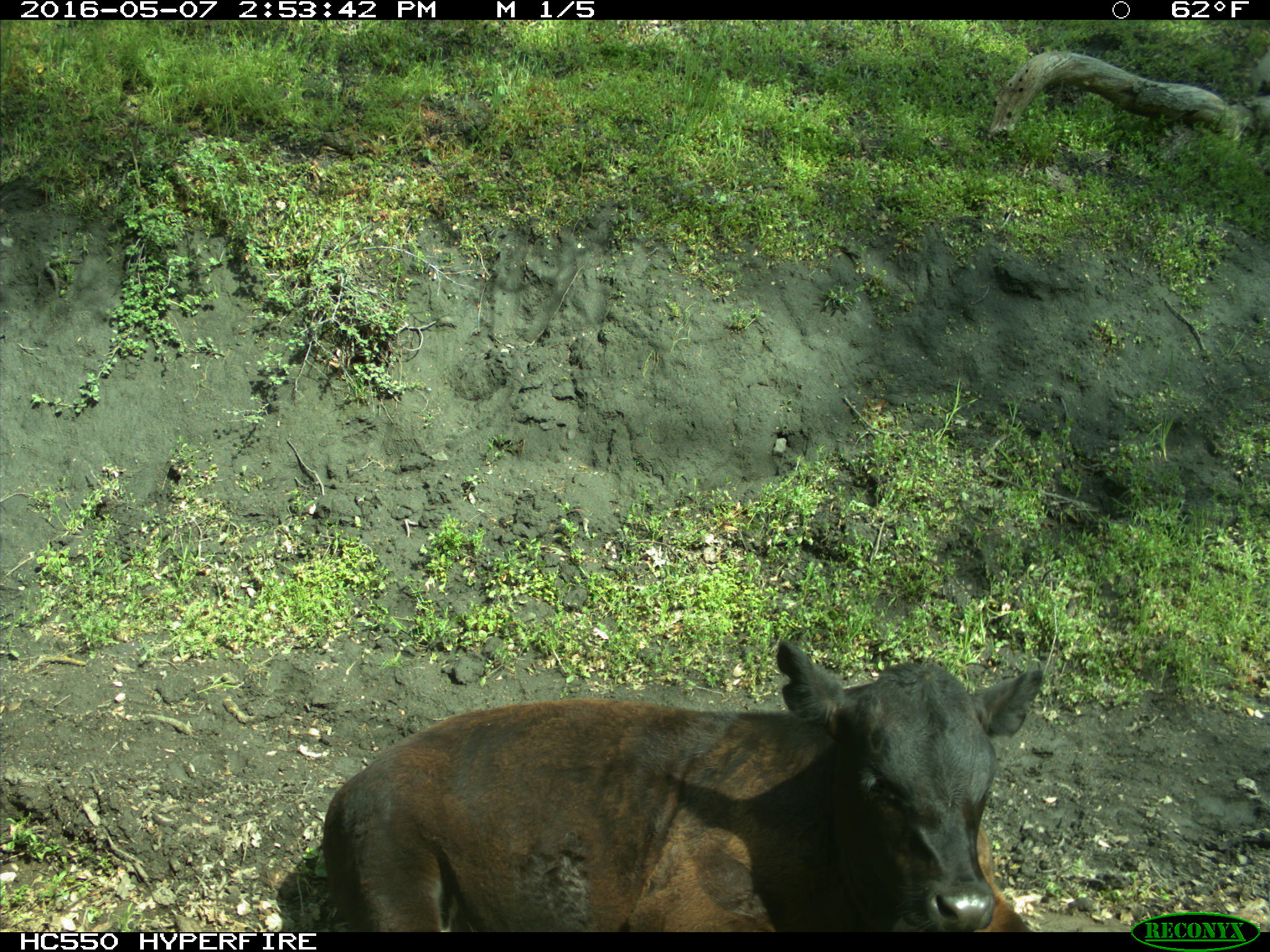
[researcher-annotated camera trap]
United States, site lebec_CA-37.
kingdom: Animalia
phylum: Chordata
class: Mammalia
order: Artiodactyla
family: Bovidae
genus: Bos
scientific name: Bos taurus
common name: domestic cow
Bos taurus (domestic cow).